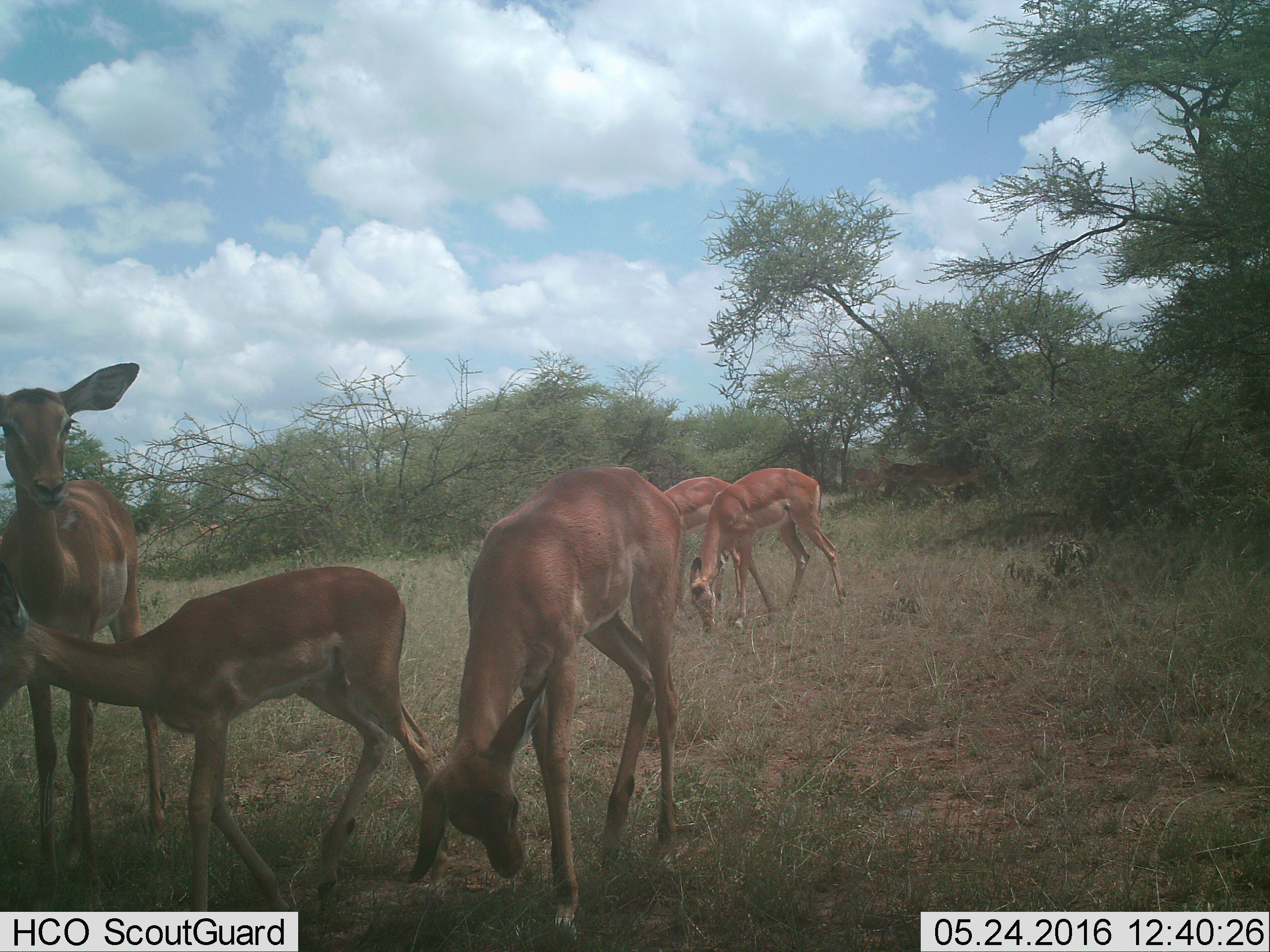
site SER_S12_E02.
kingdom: Animalia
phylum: Chordata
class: Mammalia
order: Artiodactyla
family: Bovidae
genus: Aepyceros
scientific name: Aepyceros melampus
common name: impala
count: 5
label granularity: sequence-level